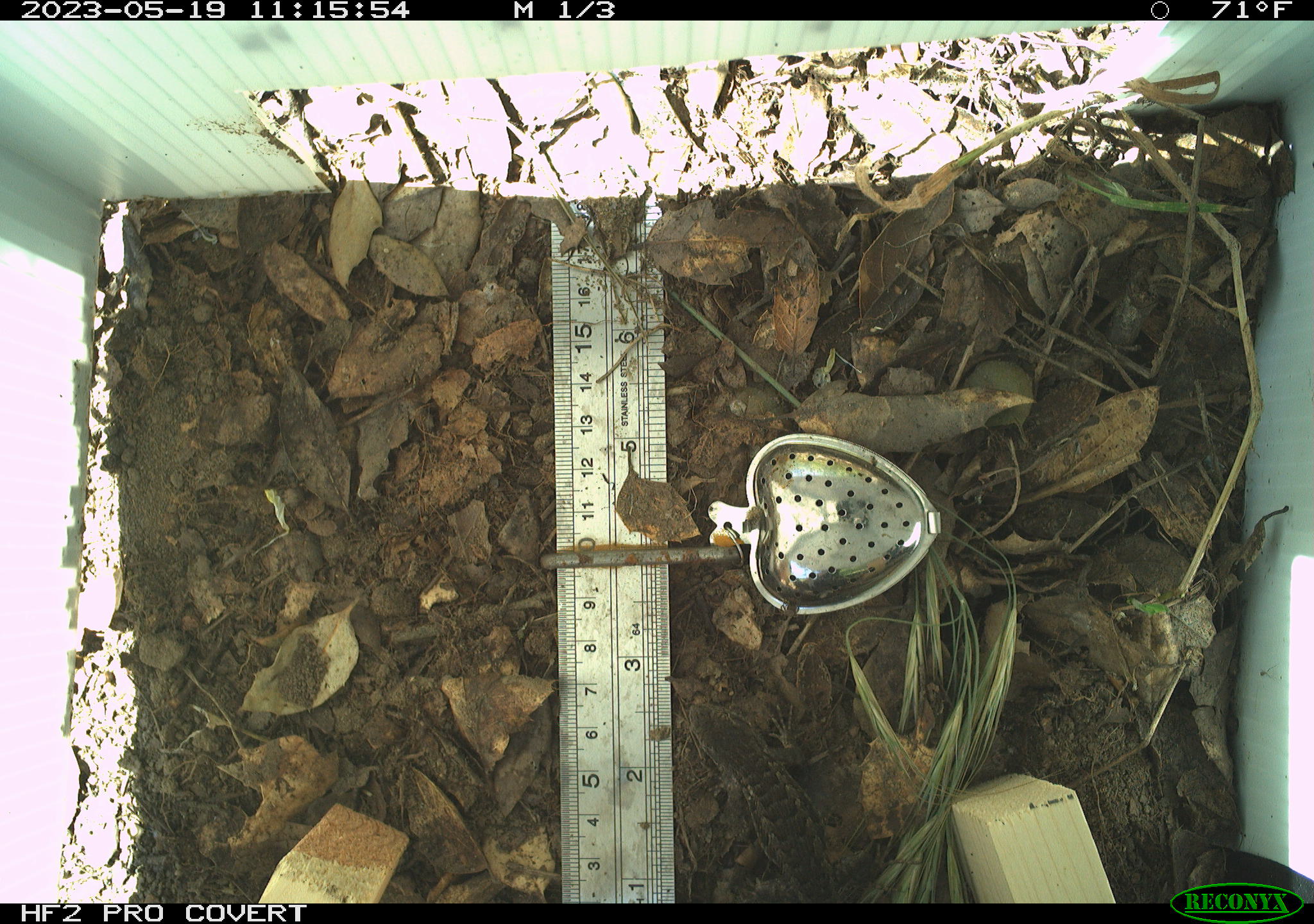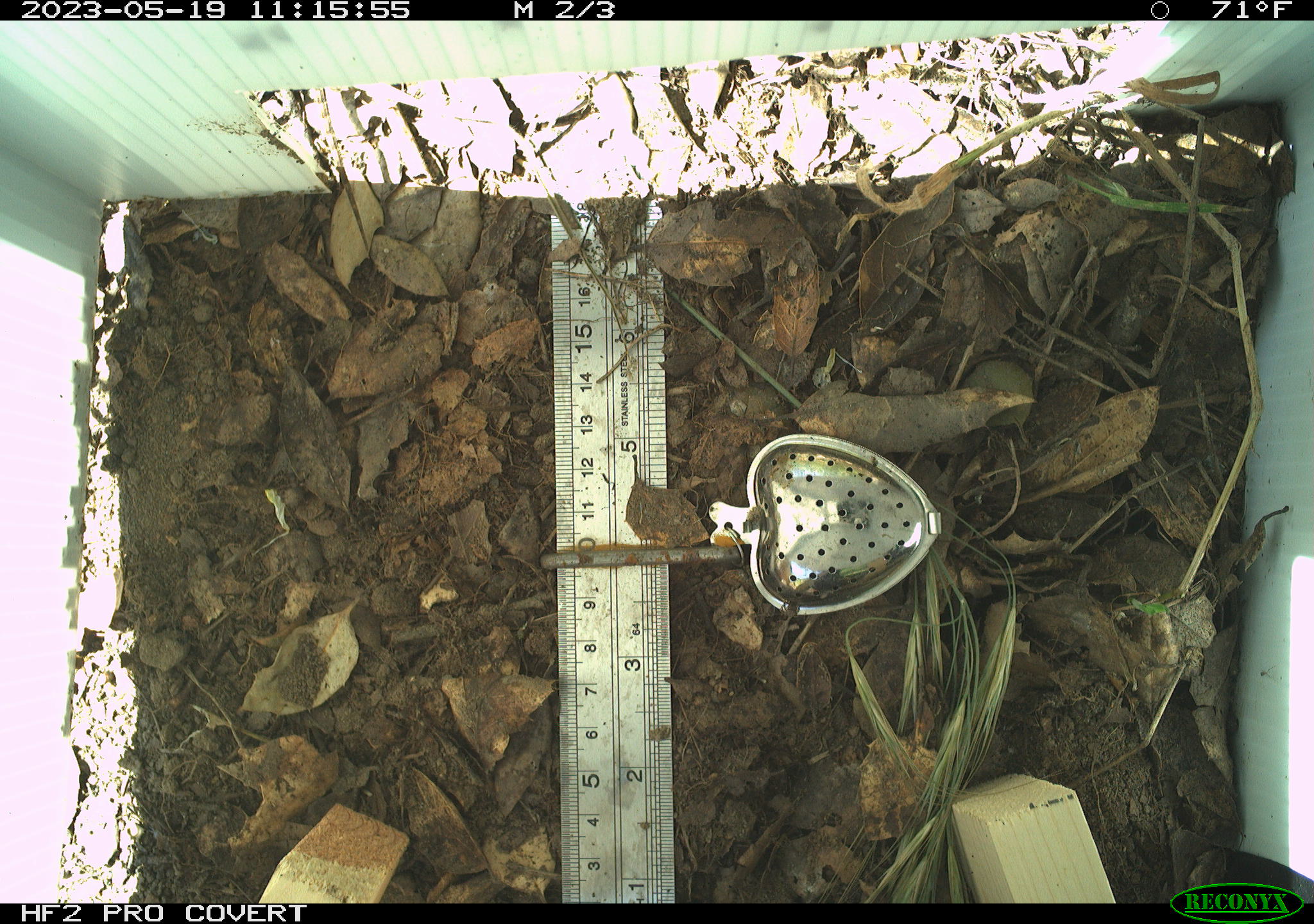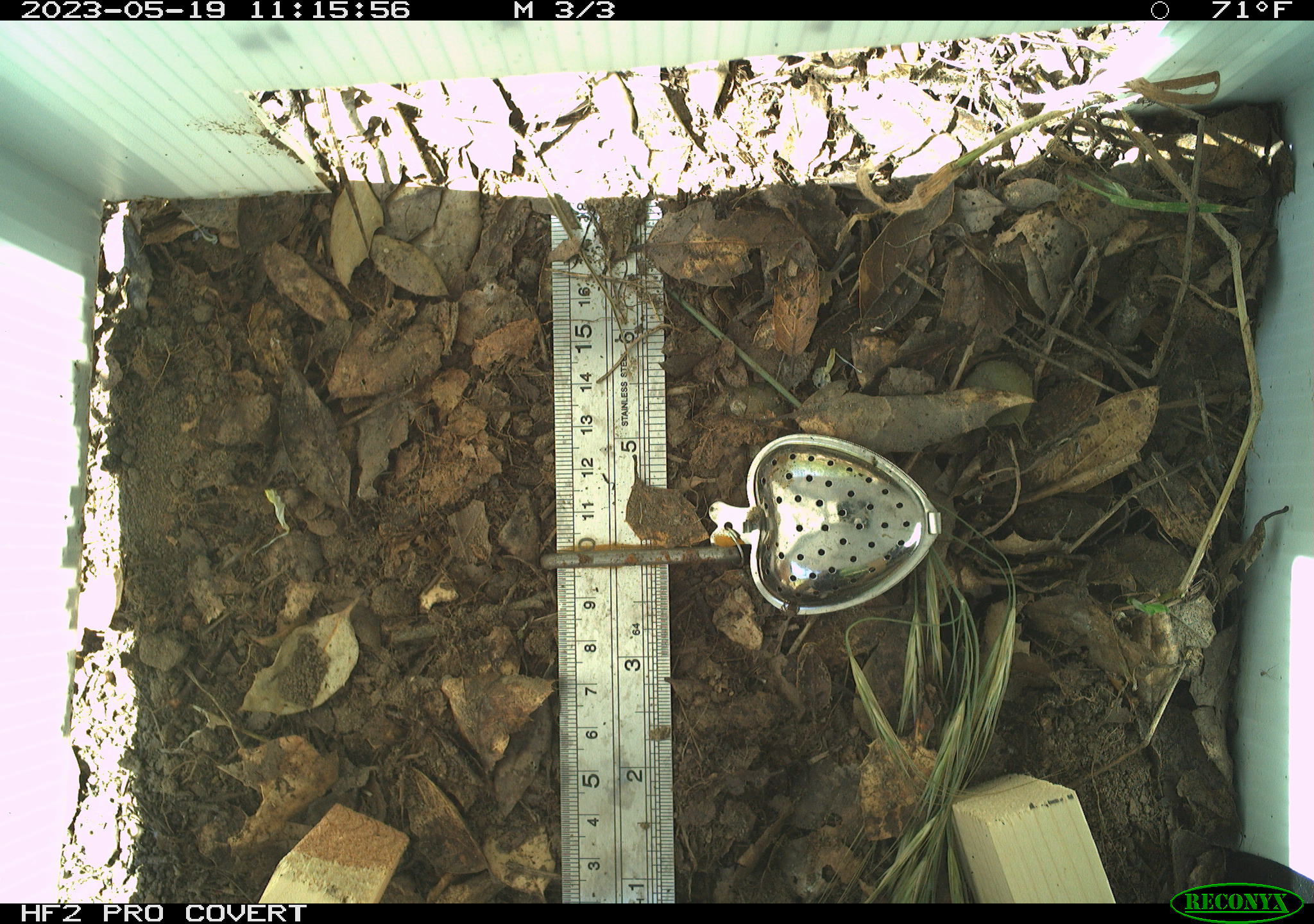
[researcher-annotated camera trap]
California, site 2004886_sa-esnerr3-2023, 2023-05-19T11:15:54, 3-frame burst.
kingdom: Animalia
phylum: Chordata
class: Reptilia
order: Squamata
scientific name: Squamata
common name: lizards and snakes